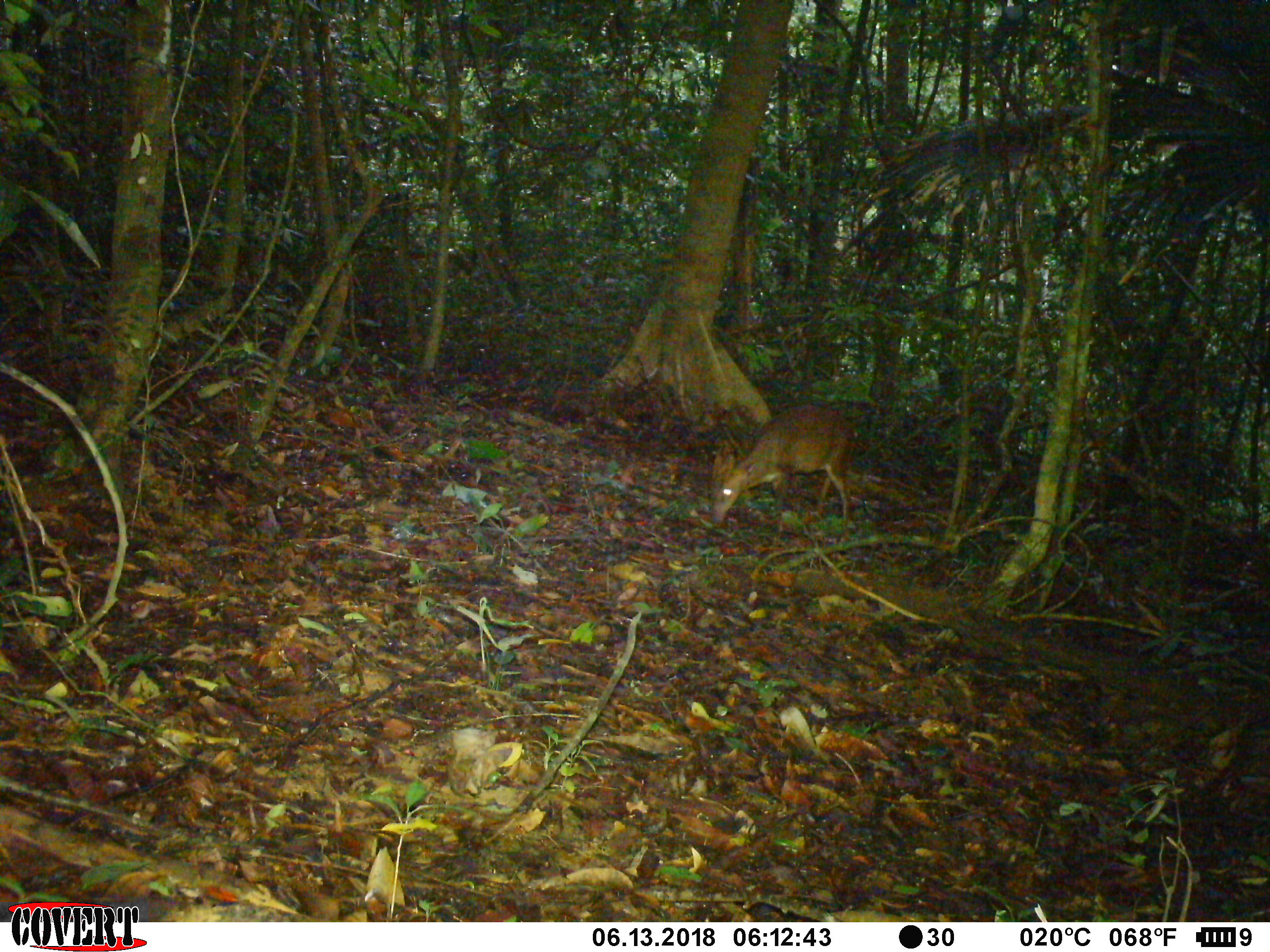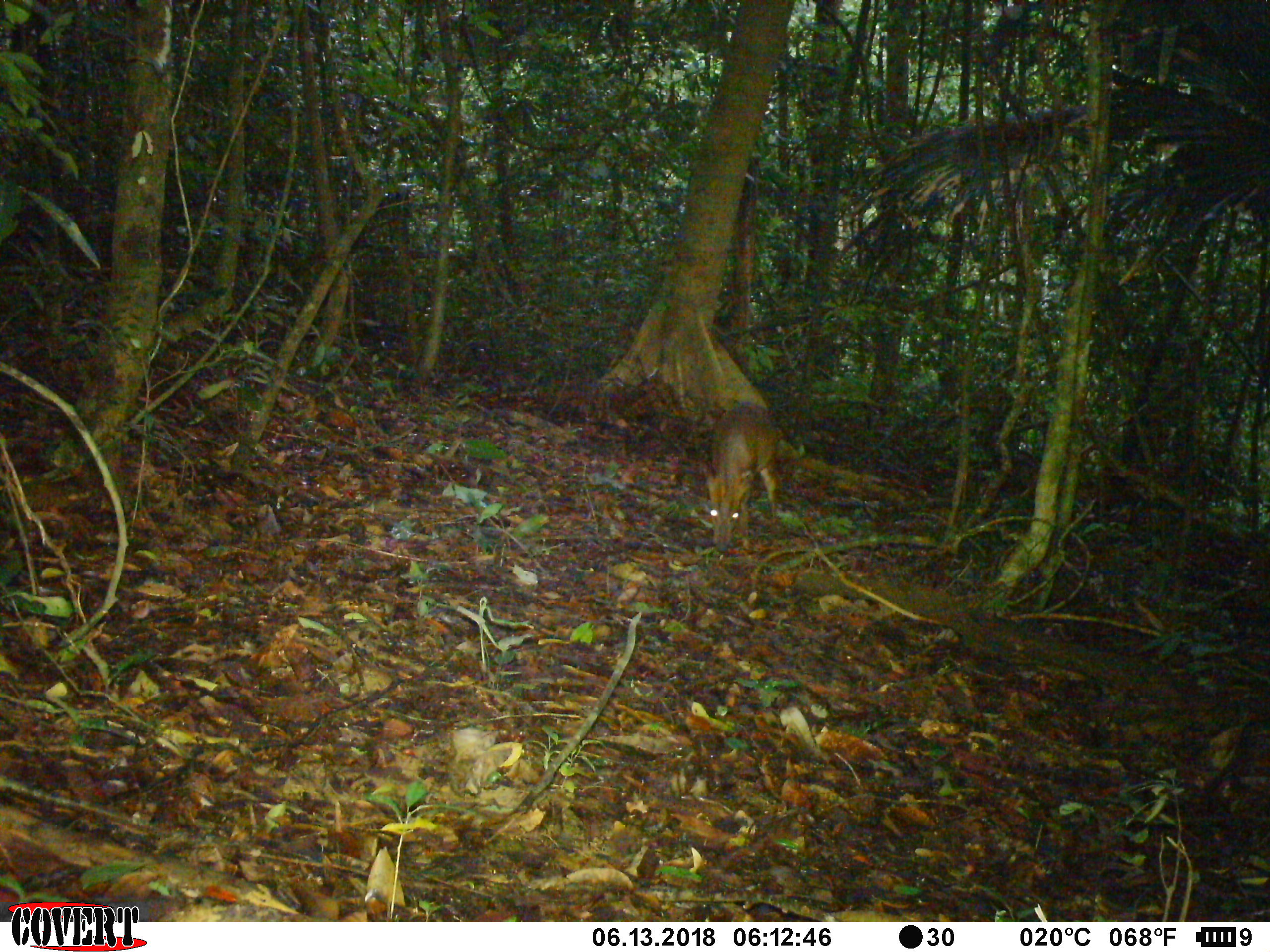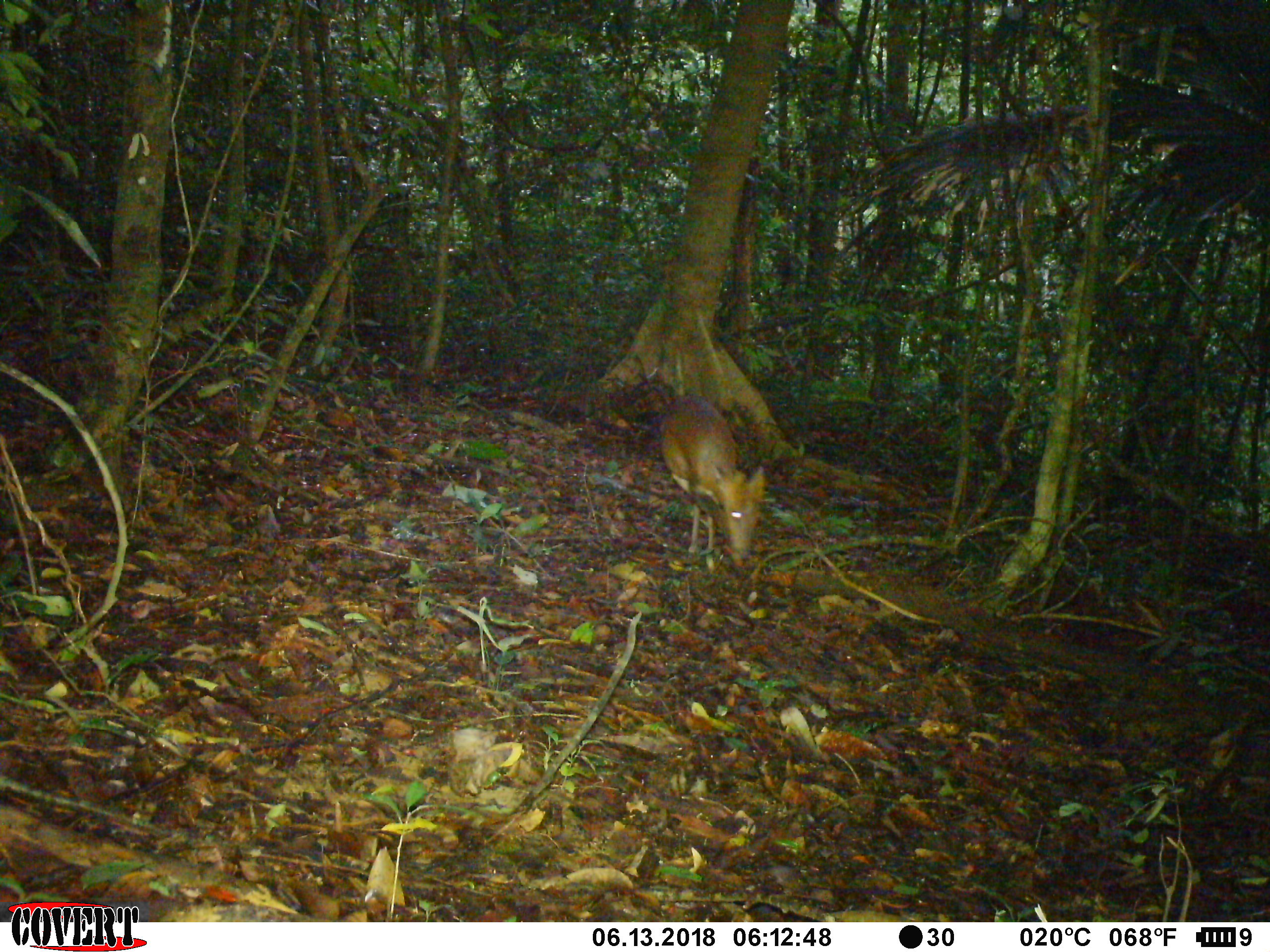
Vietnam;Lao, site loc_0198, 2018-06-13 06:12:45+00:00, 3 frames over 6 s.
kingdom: Animalia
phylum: Chordata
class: Mammalia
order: Artiodactyla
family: Cervidae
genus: Muntiacus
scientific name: Muntiacus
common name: muntjacs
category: unidentified muntjac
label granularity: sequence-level